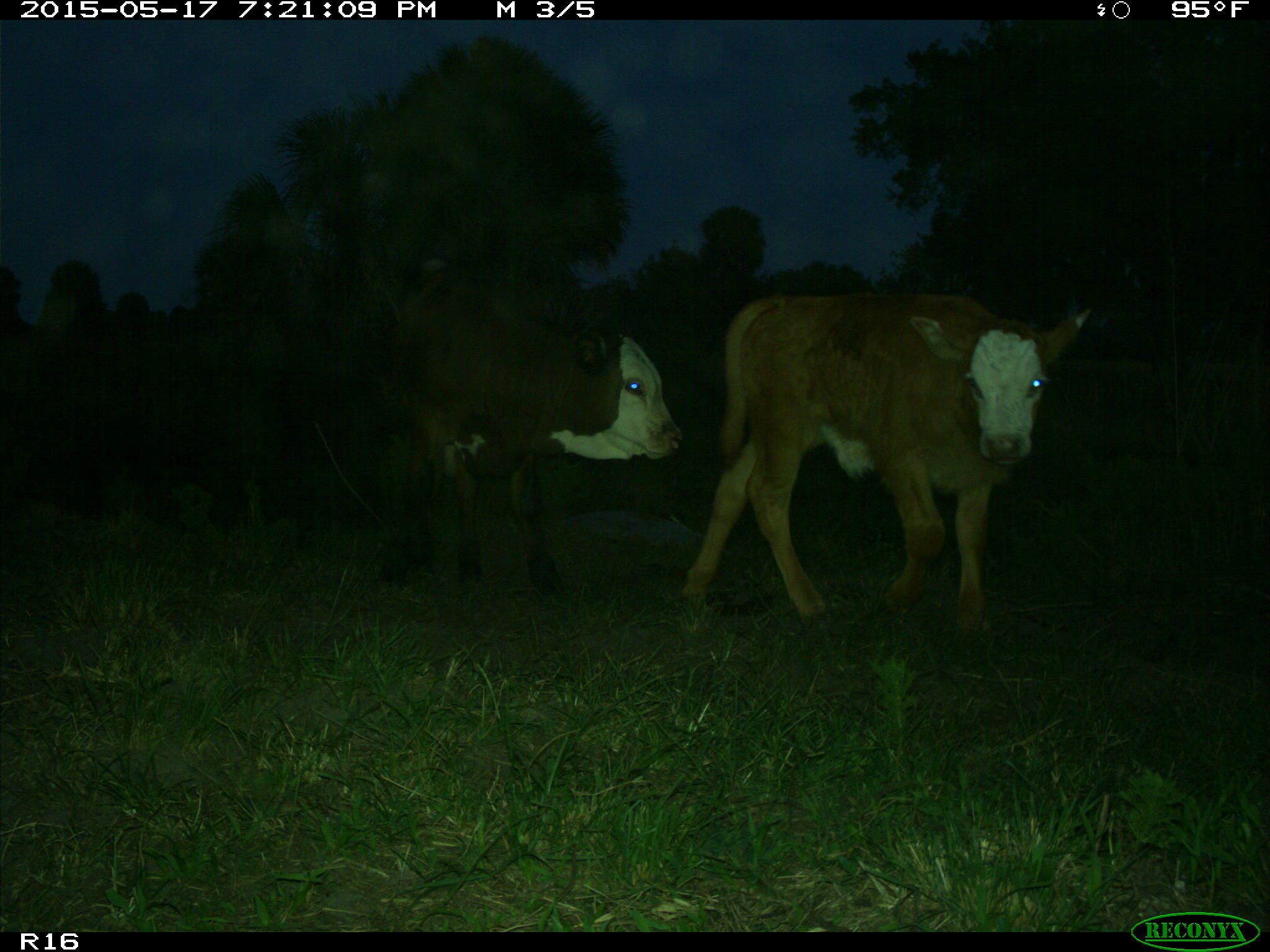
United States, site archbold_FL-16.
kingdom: Animalia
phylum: Chordata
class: Mammalia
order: Artiodactyla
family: Bovidae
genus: Bos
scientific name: Bos taurus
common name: domestic cow